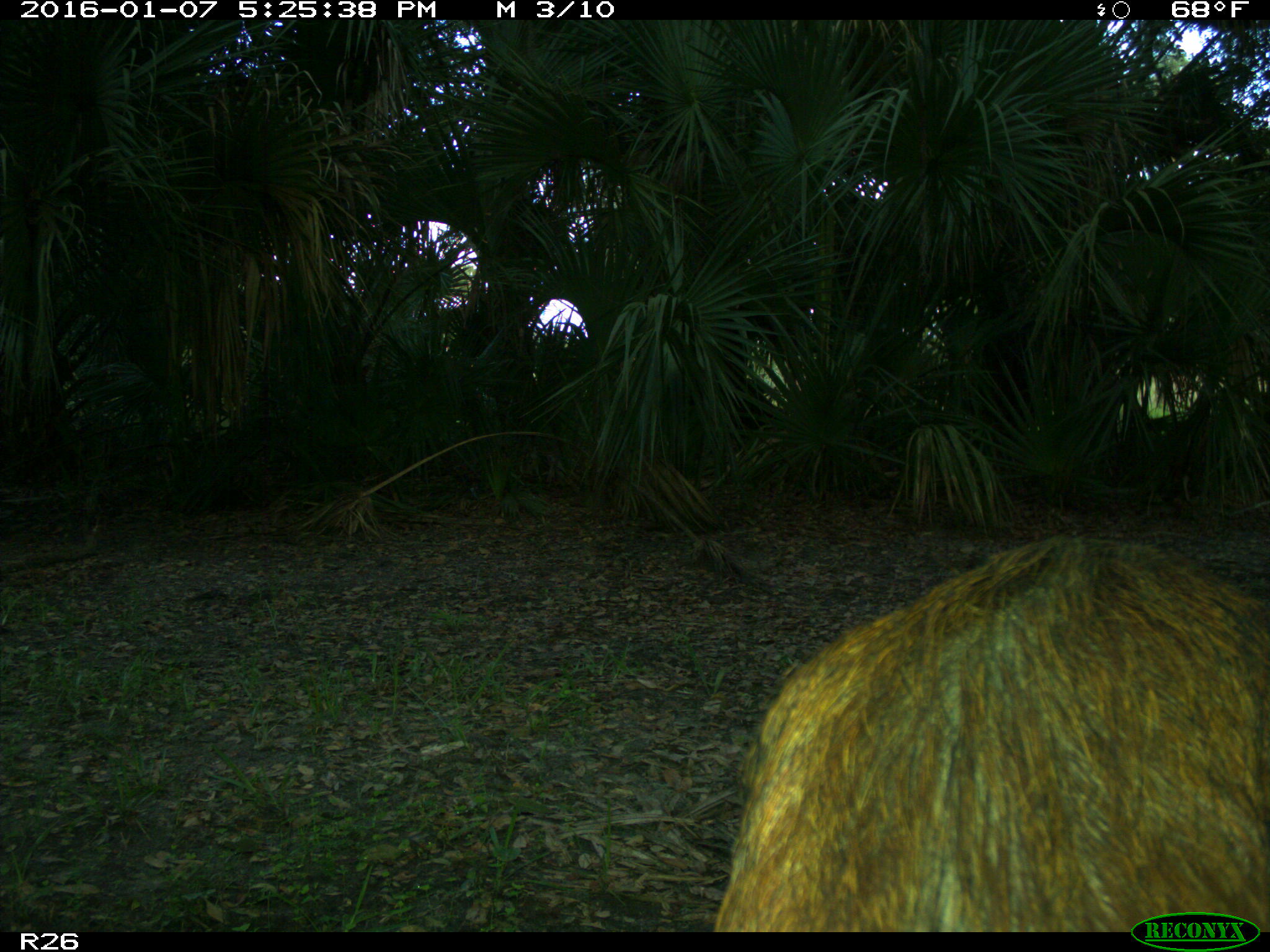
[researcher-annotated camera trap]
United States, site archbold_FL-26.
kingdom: Animalia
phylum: Chordata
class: Mammalia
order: Artiodactyla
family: Suidae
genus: Sus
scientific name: Sus scrofa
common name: wild boar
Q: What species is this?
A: Sus scrofa (wild boar).